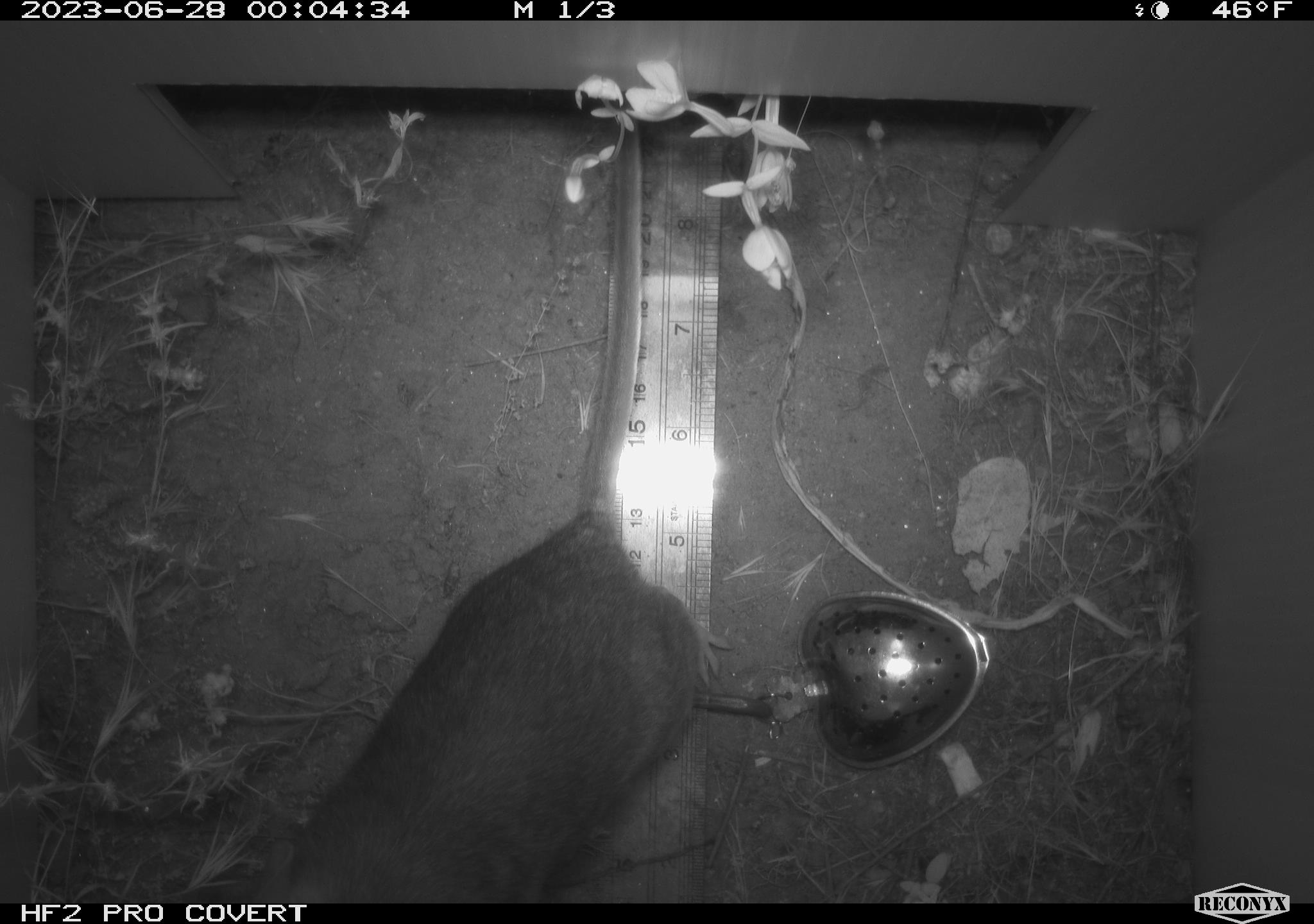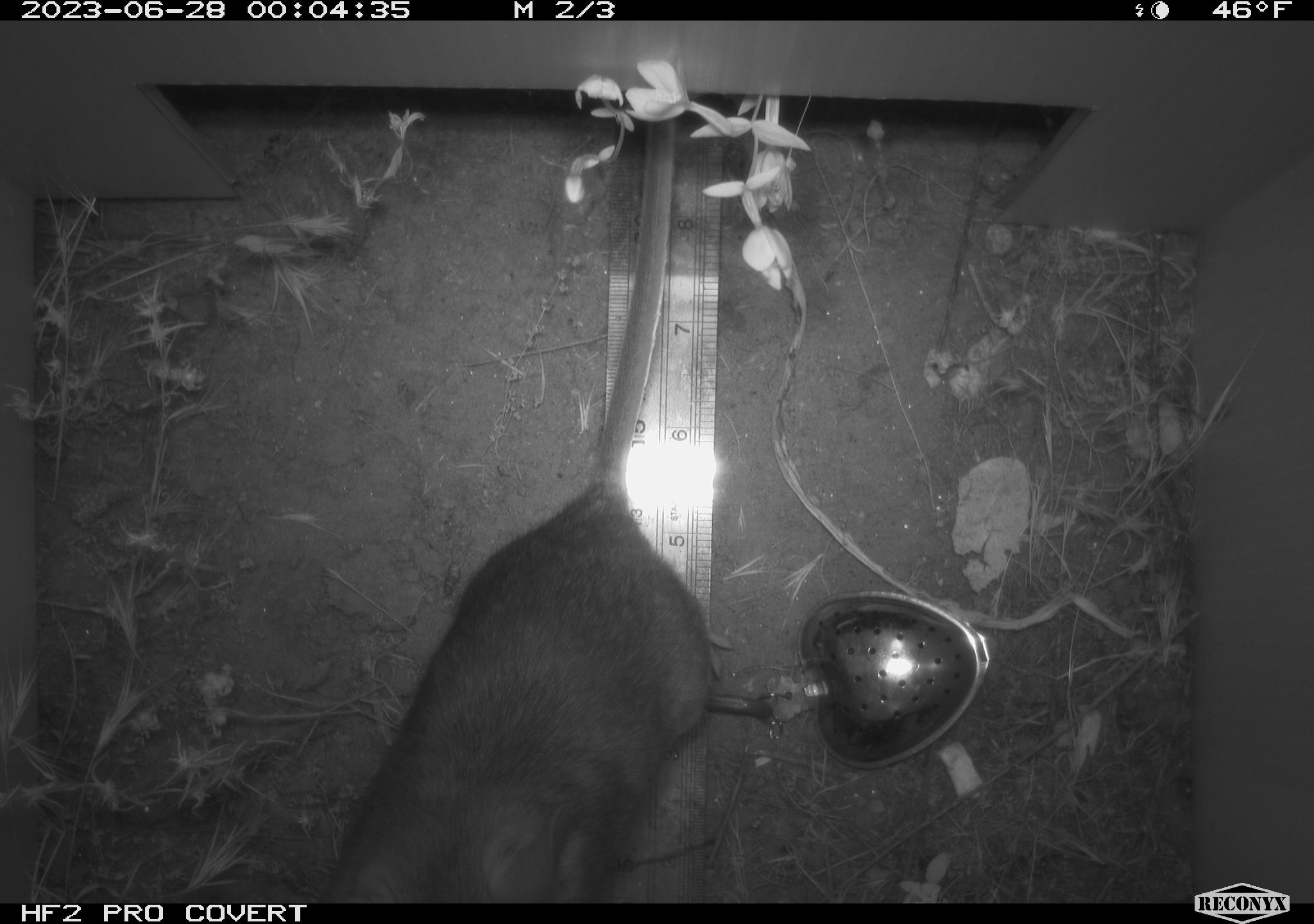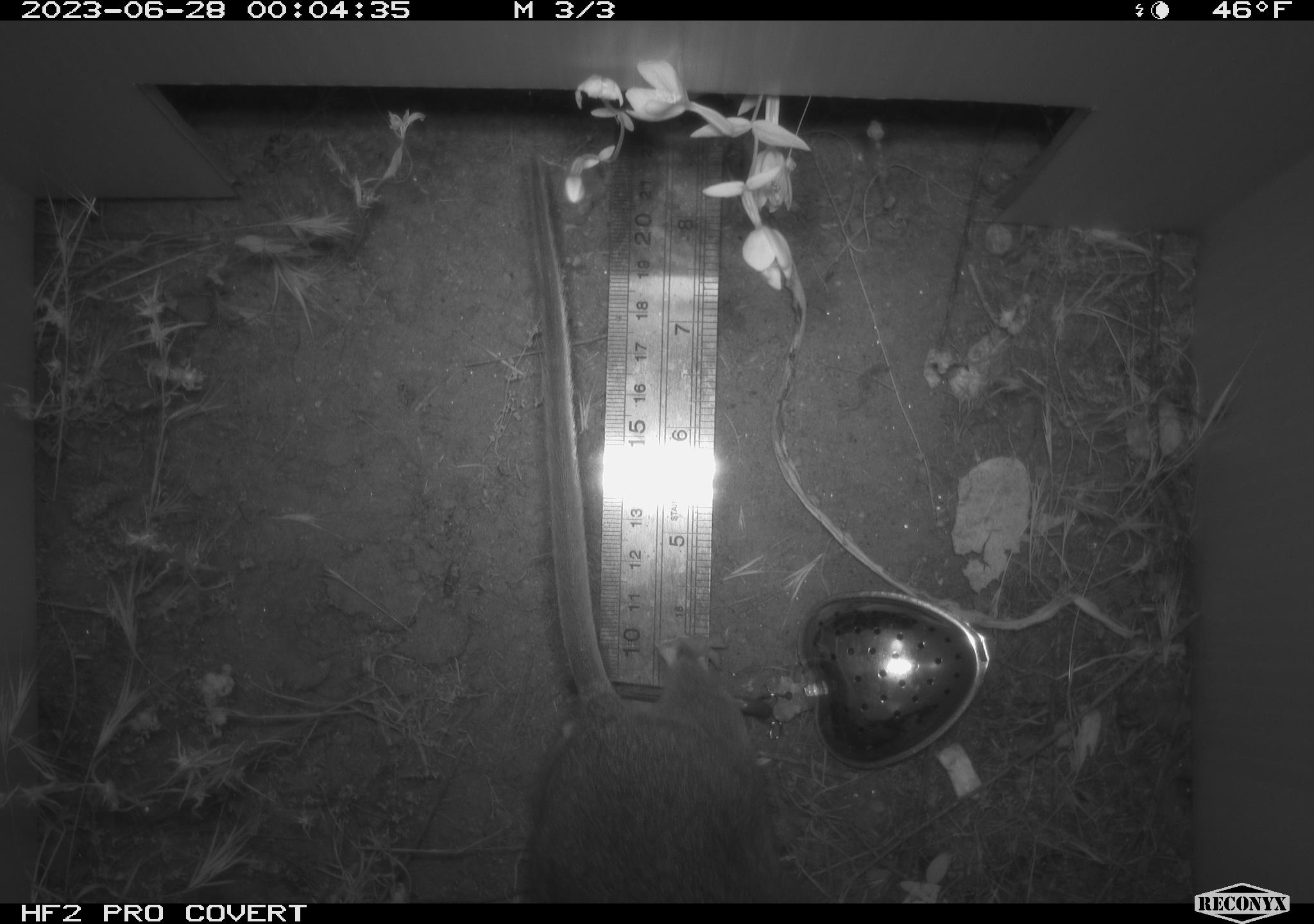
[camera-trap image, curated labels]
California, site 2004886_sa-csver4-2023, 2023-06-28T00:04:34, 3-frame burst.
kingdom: Animalia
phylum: Chordata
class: Mammalia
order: Rodentia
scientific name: Rodentia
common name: mouse species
Mouse species (Rodentia).